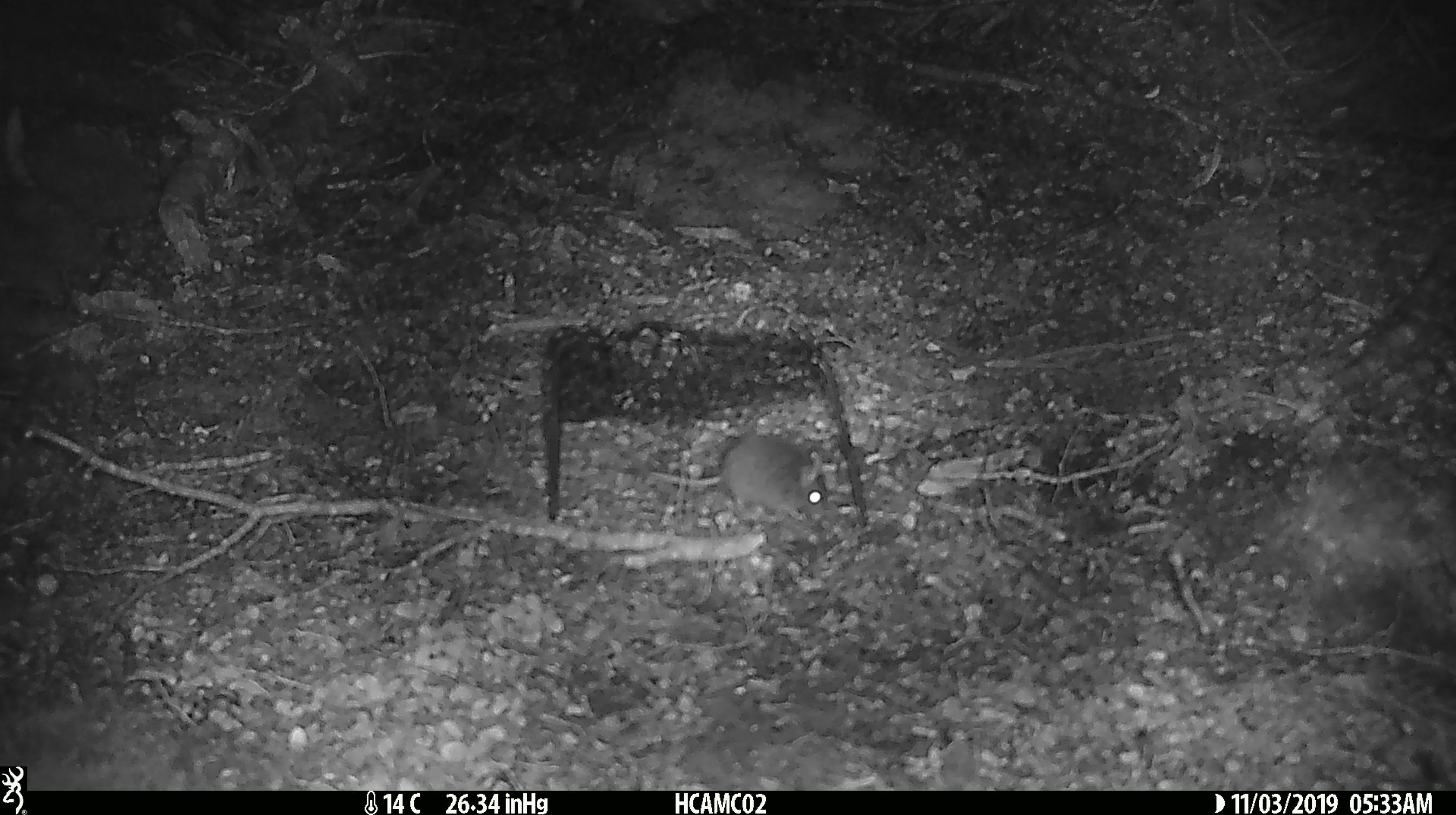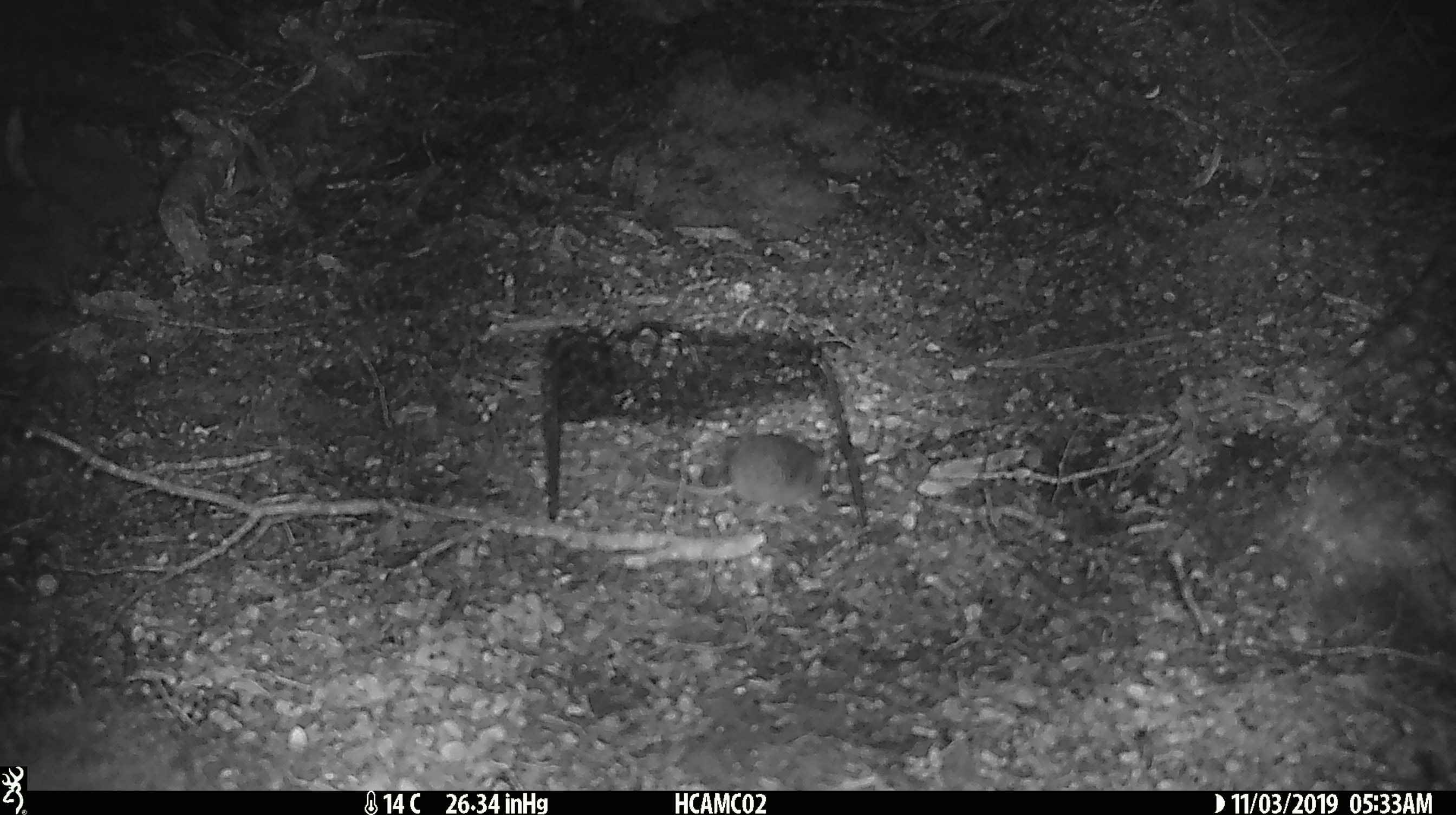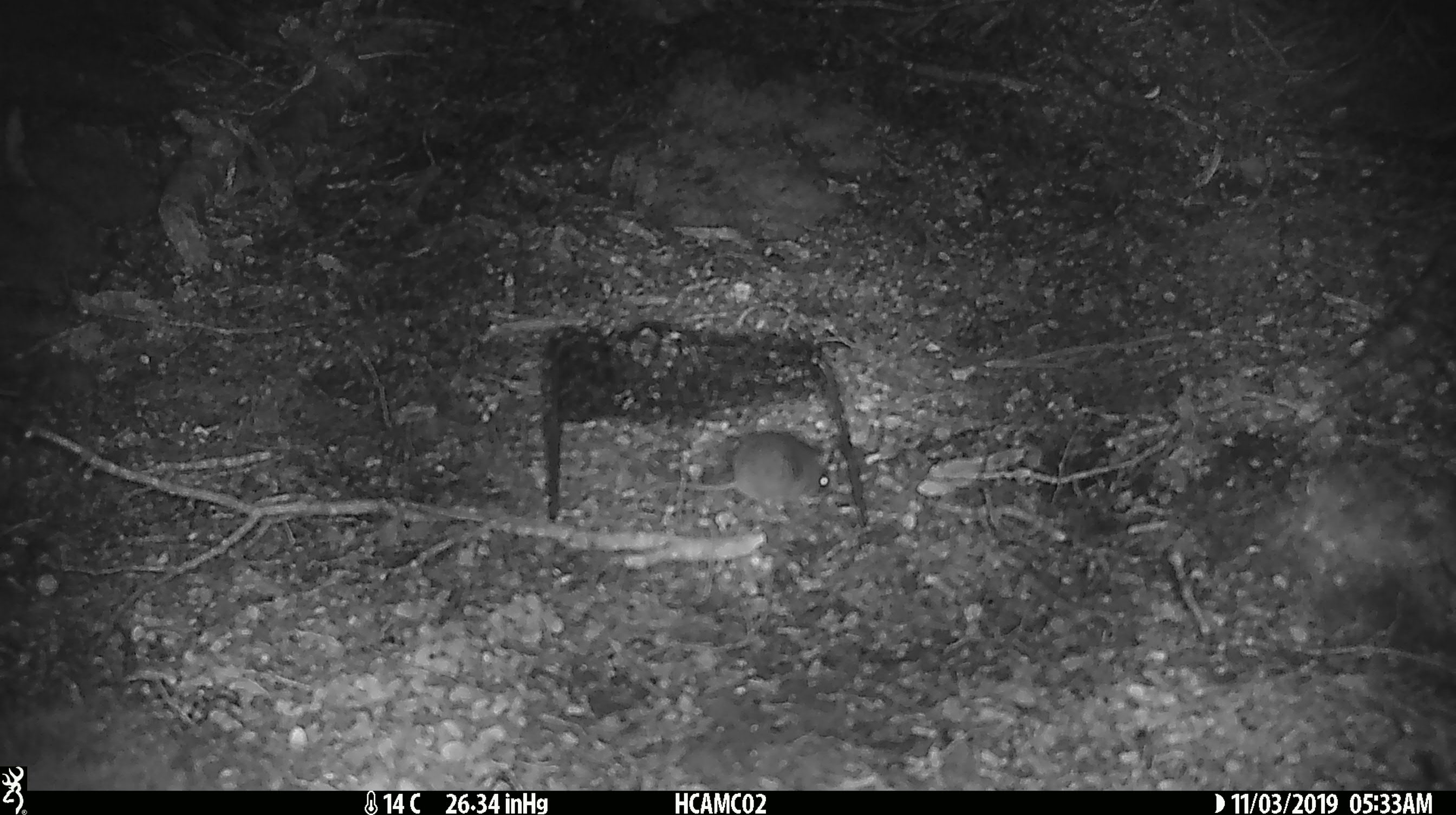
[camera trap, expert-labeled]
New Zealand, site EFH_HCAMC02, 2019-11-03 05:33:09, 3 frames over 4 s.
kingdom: Animalia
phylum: Chordata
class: Mammalia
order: Rodentia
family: Muridae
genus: Mus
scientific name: Mus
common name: mouse